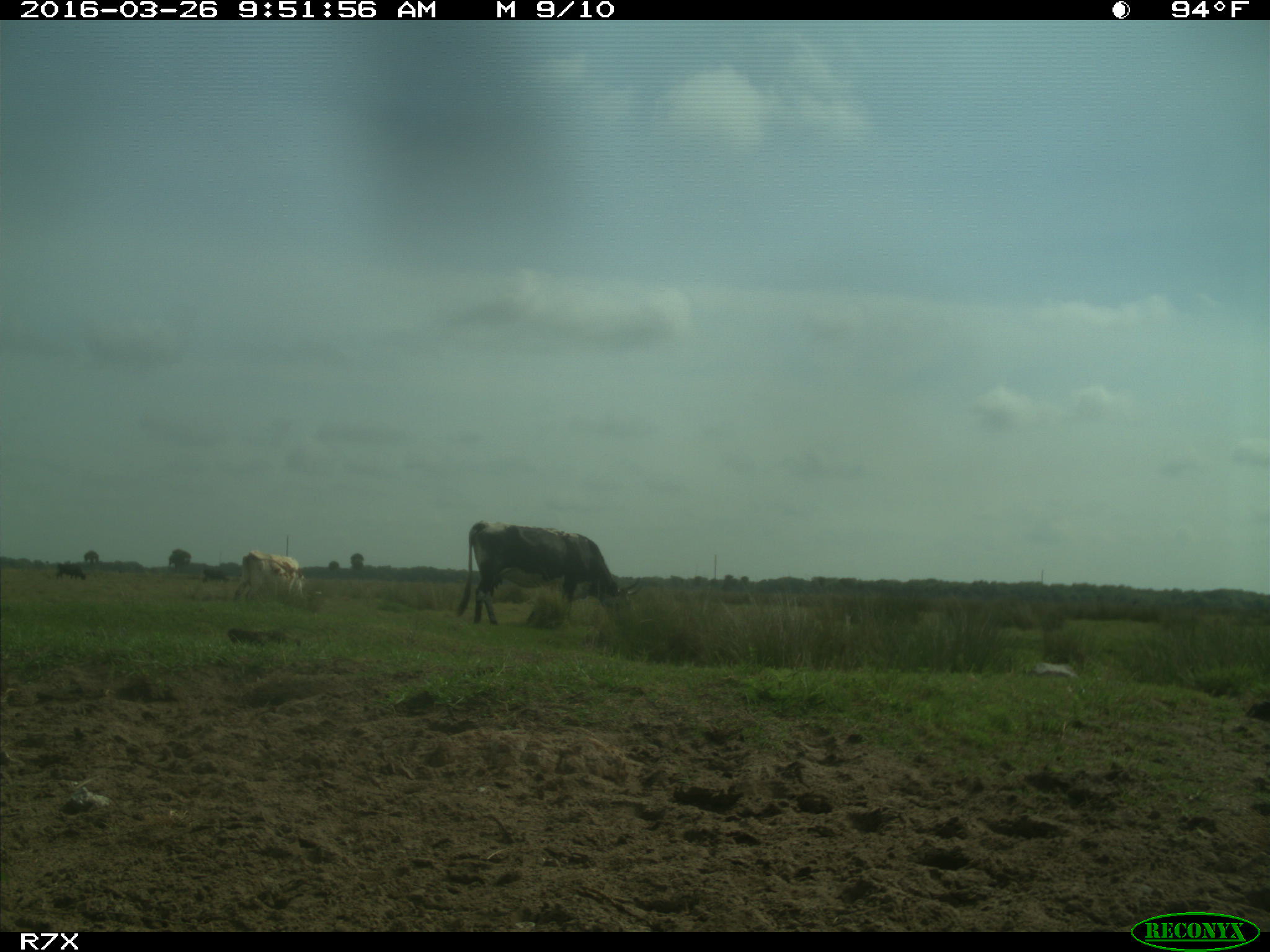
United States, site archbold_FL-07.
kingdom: Animalia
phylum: Chordata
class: Mammalia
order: Artiodactyla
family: Bovidae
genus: Bos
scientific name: Bos taurus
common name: domestic cow